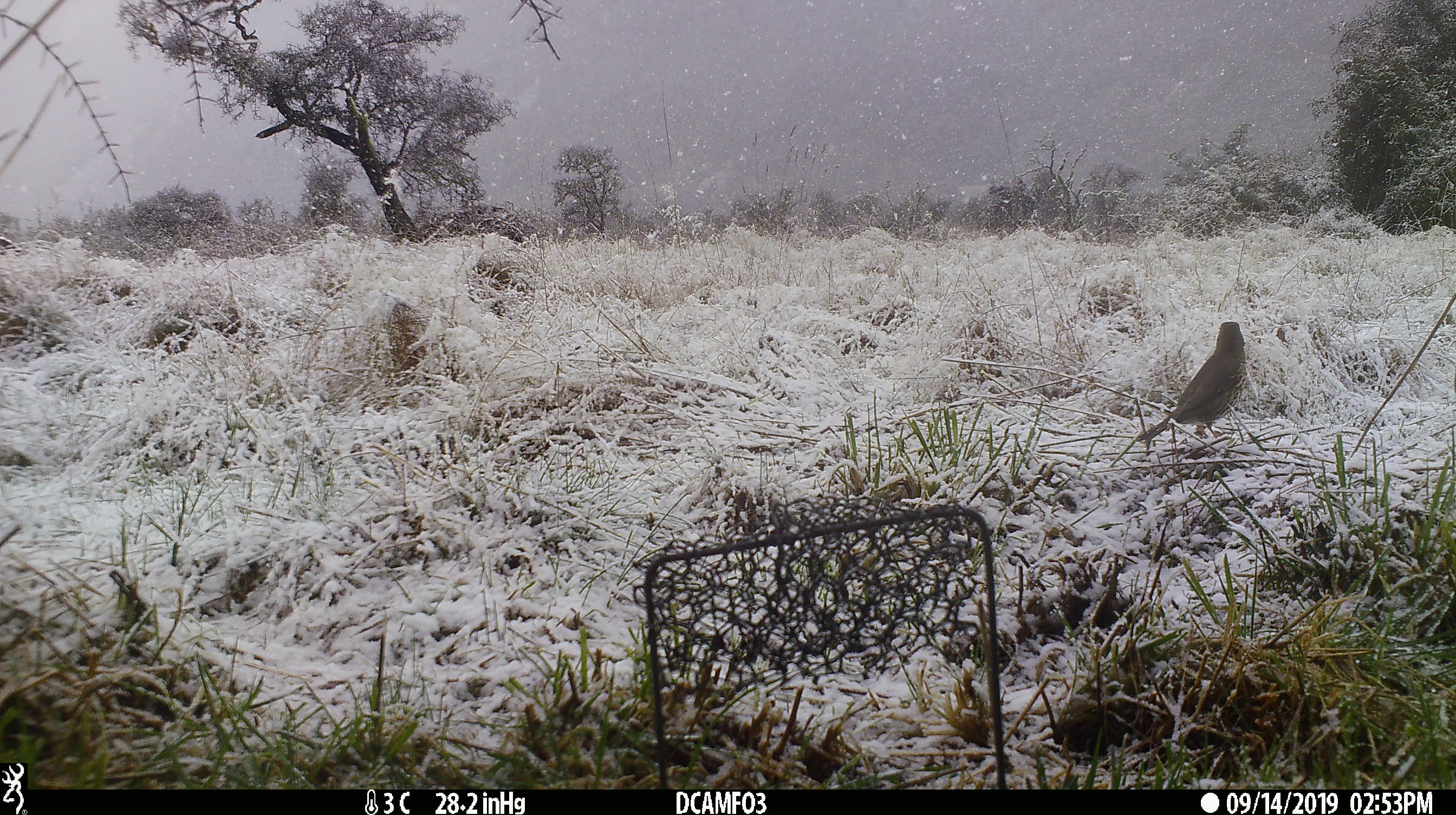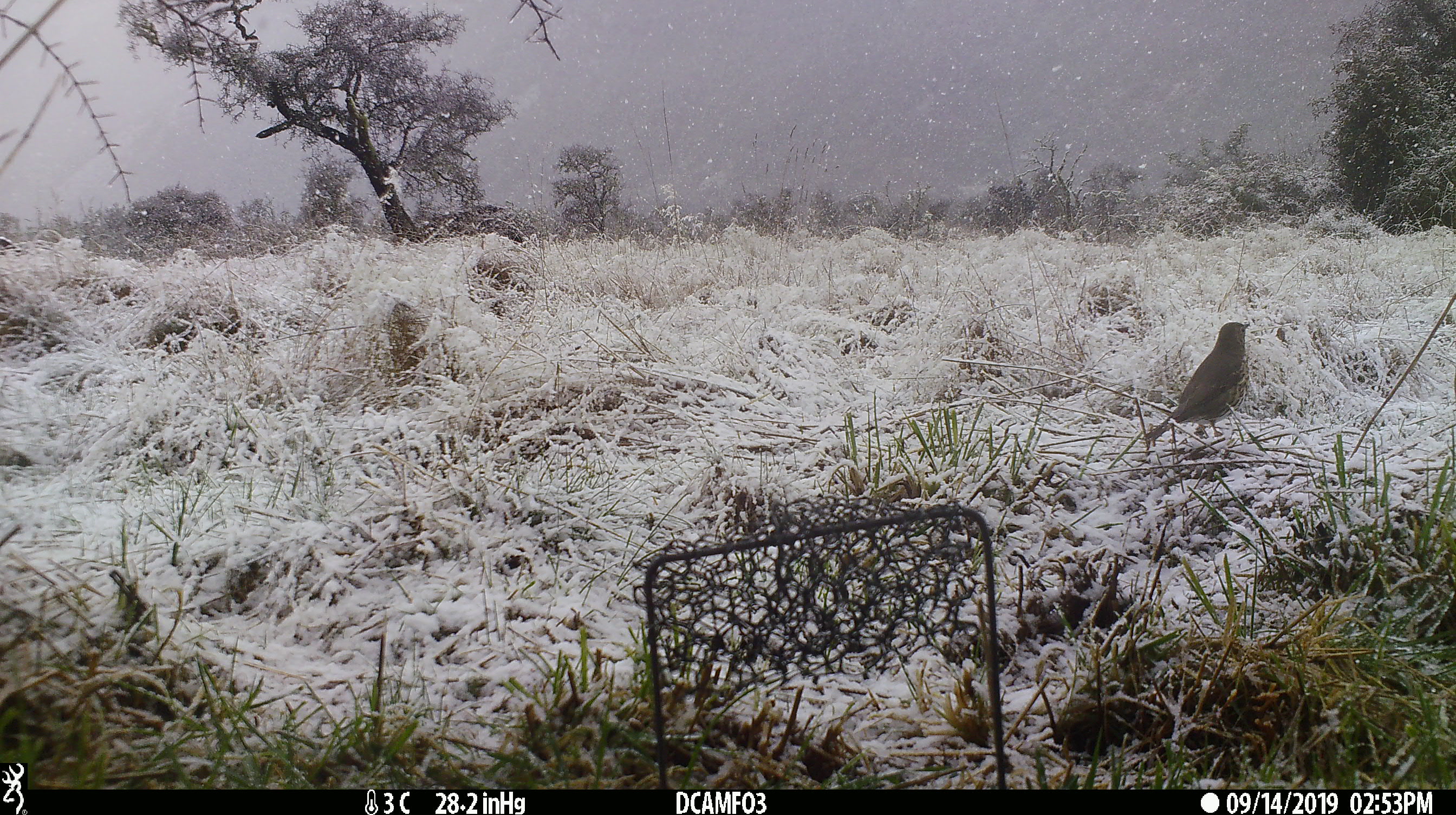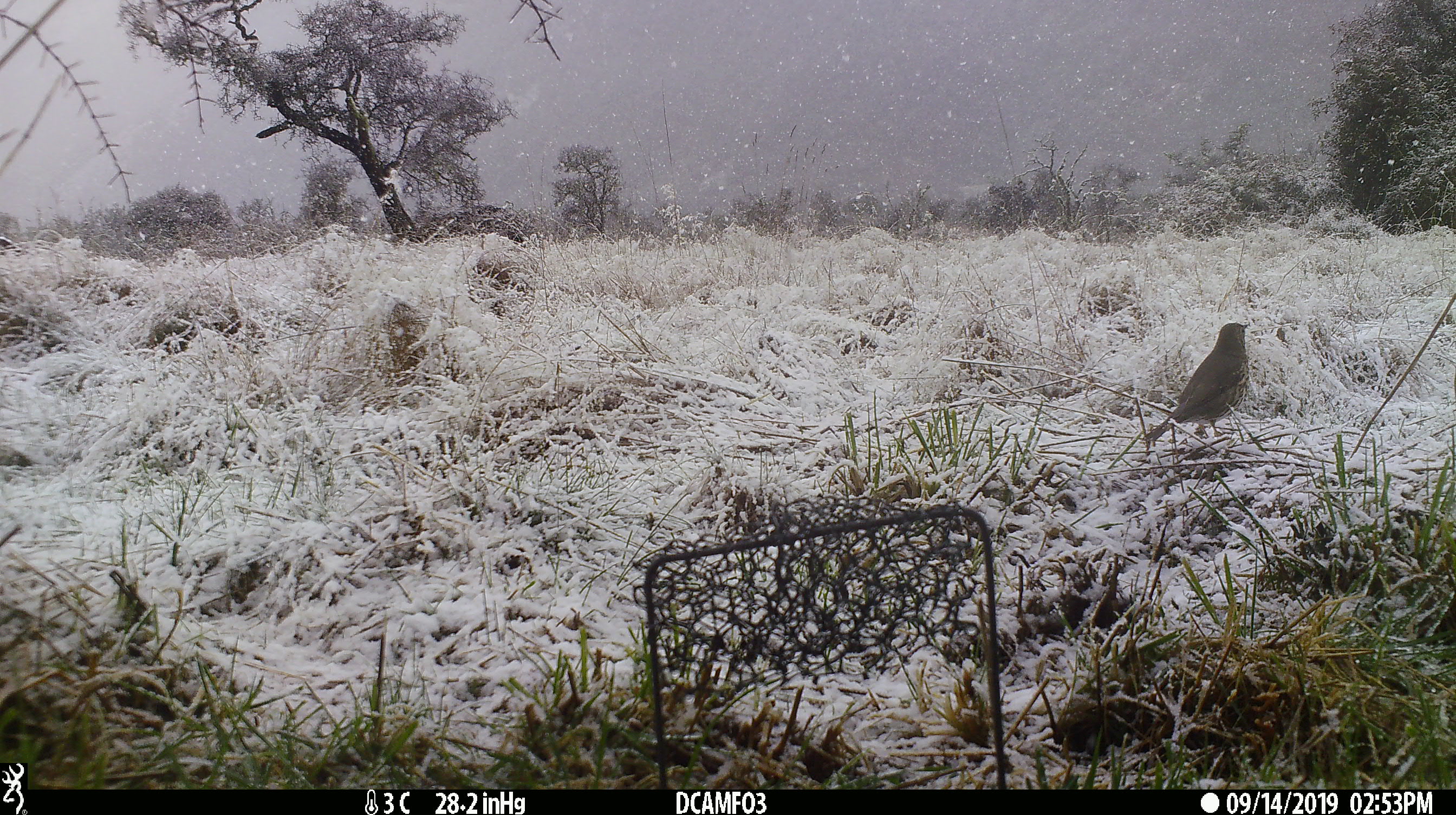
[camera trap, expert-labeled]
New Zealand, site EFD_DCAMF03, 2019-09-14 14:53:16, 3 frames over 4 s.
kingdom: Animalia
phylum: Chordata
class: Aves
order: Passeriformes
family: Turdidae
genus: Turdus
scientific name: Turdus philomelos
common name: song thrush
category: thrush